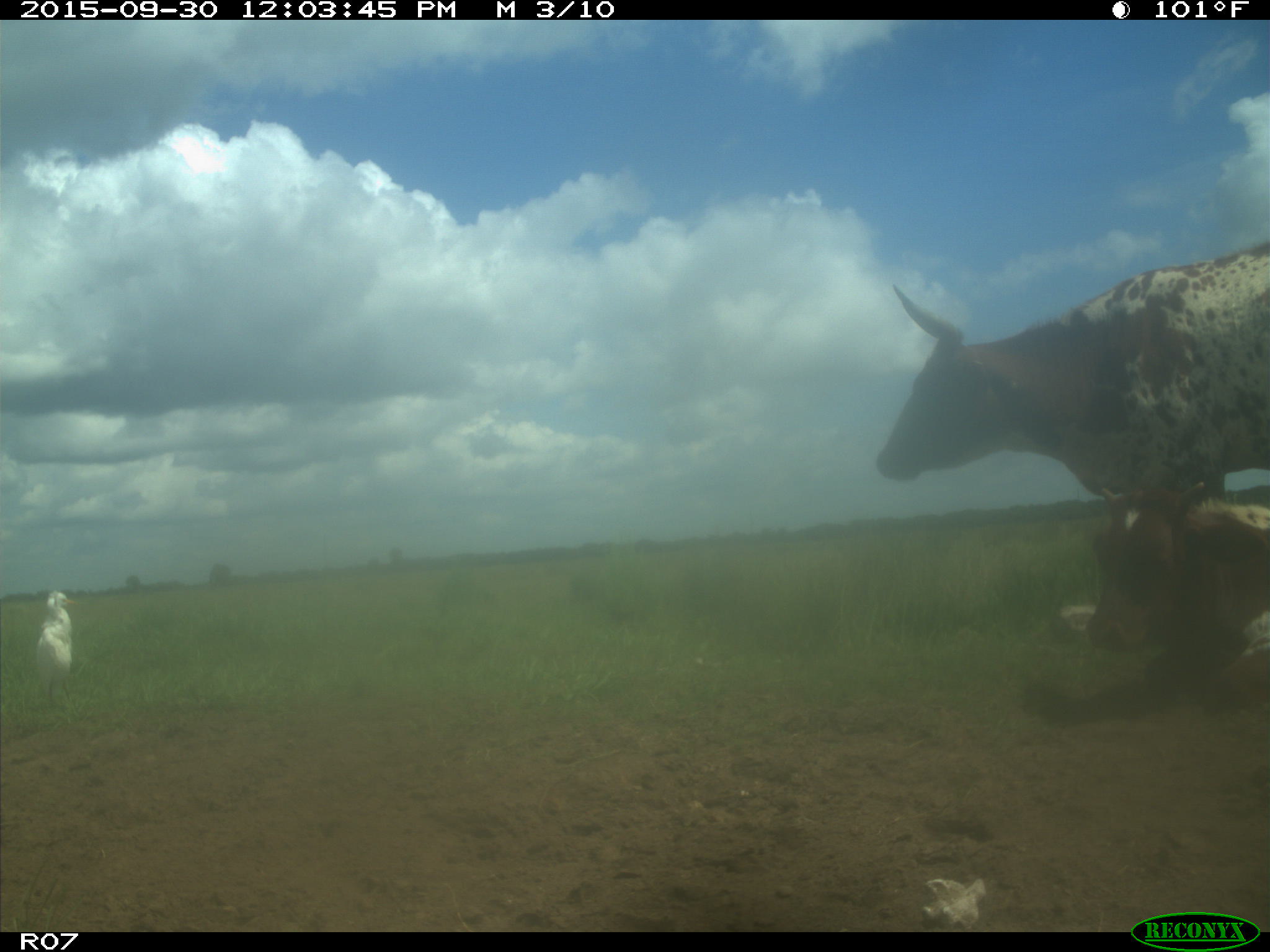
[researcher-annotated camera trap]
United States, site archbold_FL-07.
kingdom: Animalia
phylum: Chordata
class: Mammalia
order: Artiodactyla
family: Bovidae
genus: Bos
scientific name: Bos taurus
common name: domestic cow